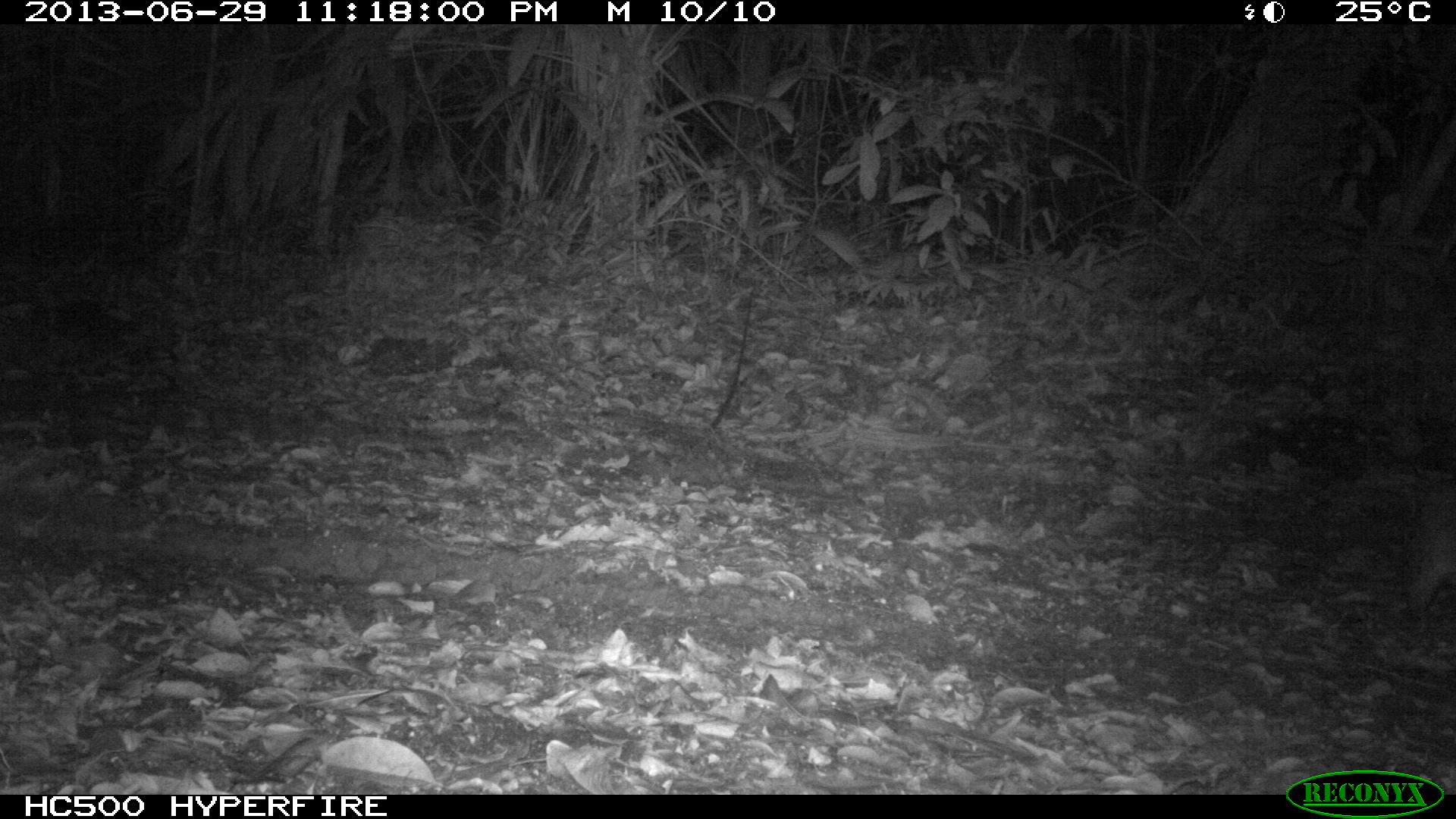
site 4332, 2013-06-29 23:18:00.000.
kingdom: Animalia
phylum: Chordata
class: Mammalia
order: Rodentia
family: Cuniculidae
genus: Cuniculus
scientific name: Cuniculus paca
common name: lowland paca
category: agouti paca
Agouti paca (lowland paca) (Cuniculus paca), count 1.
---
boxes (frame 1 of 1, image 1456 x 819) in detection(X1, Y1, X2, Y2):
agouti paca: detection(1400, 487, 1456, 616)